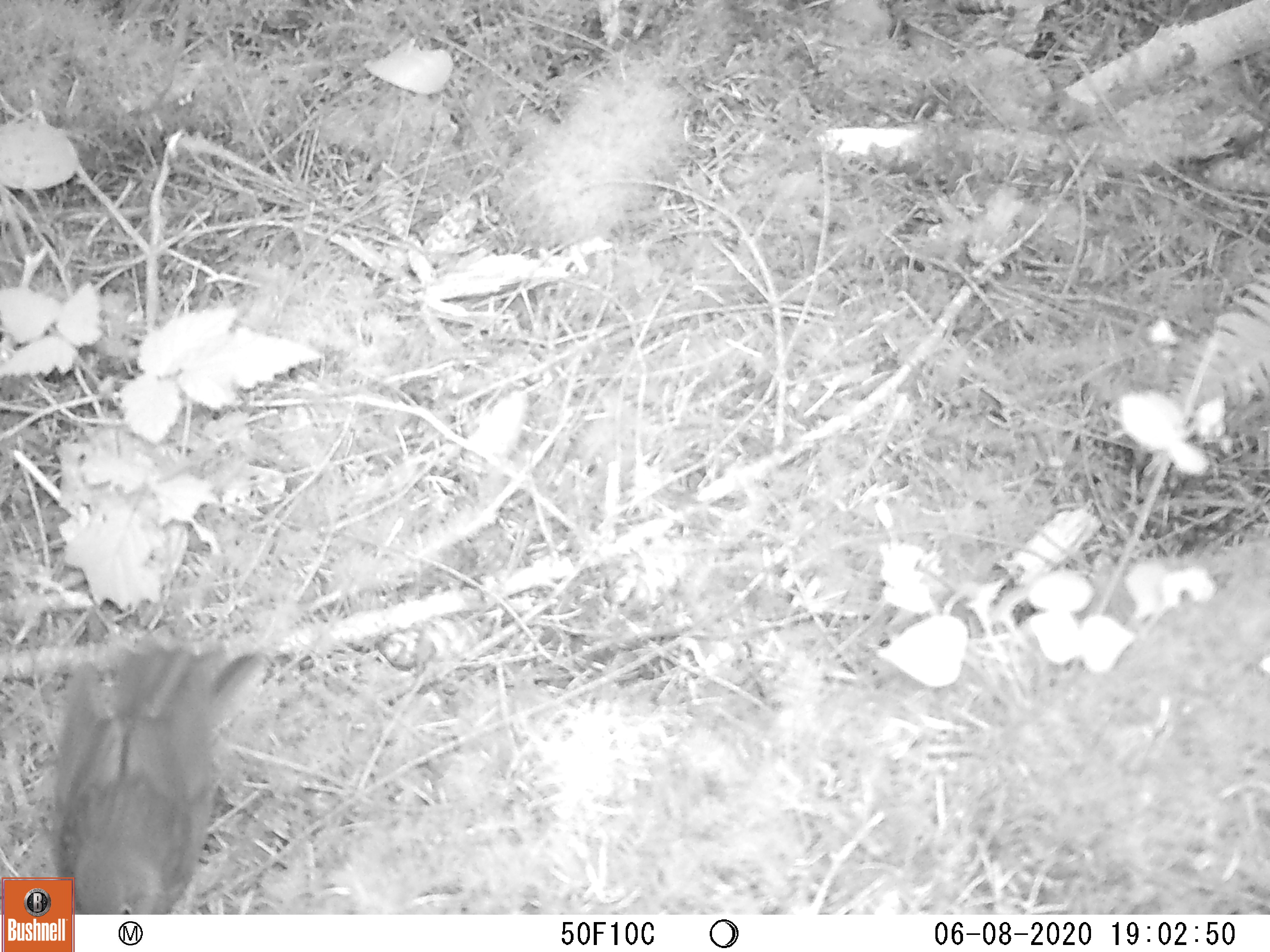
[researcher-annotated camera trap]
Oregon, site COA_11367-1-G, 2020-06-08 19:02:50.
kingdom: Animalia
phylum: Chordata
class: Aves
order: Passeriformes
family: Turdidae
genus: Catharus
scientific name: Catharus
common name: brown thrushes and nightingale-thrushes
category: catharus species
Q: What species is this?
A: Catharus species (brown thrushes and nightingale-thrushes) (Catharus).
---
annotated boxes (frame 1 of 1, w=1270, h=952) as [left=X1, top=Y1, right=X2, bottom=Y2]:
catharus species: [left=80, top=623, right=282, bottom=909]